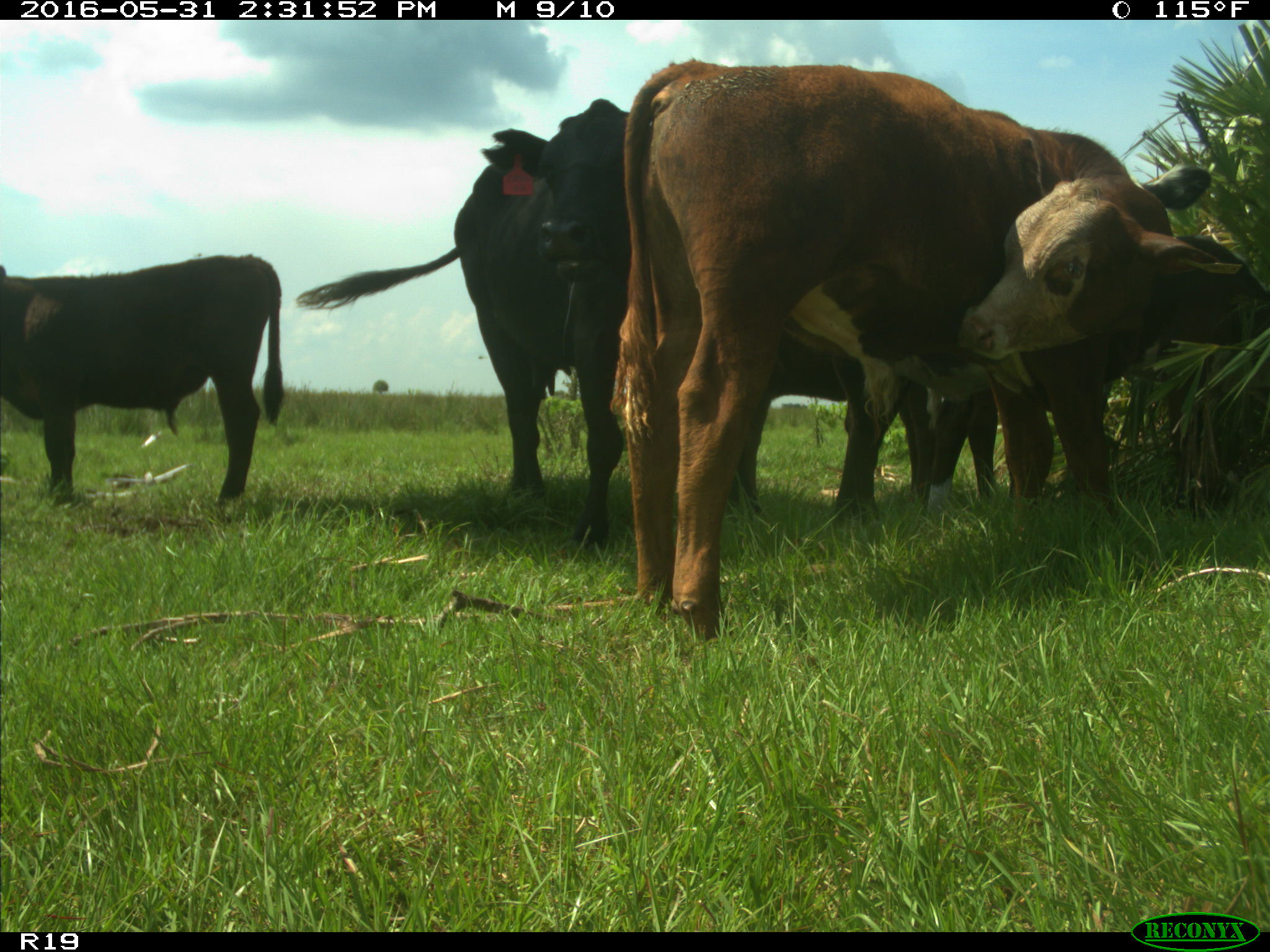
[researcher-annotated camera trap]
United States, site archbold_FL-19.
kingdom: Animalia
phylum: Chordata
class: Mammalia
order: Artiodactyla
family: Bovidae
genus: Bos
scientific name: Bos taurus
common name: domestic cow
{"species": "Bos taurus (domestic cow)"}